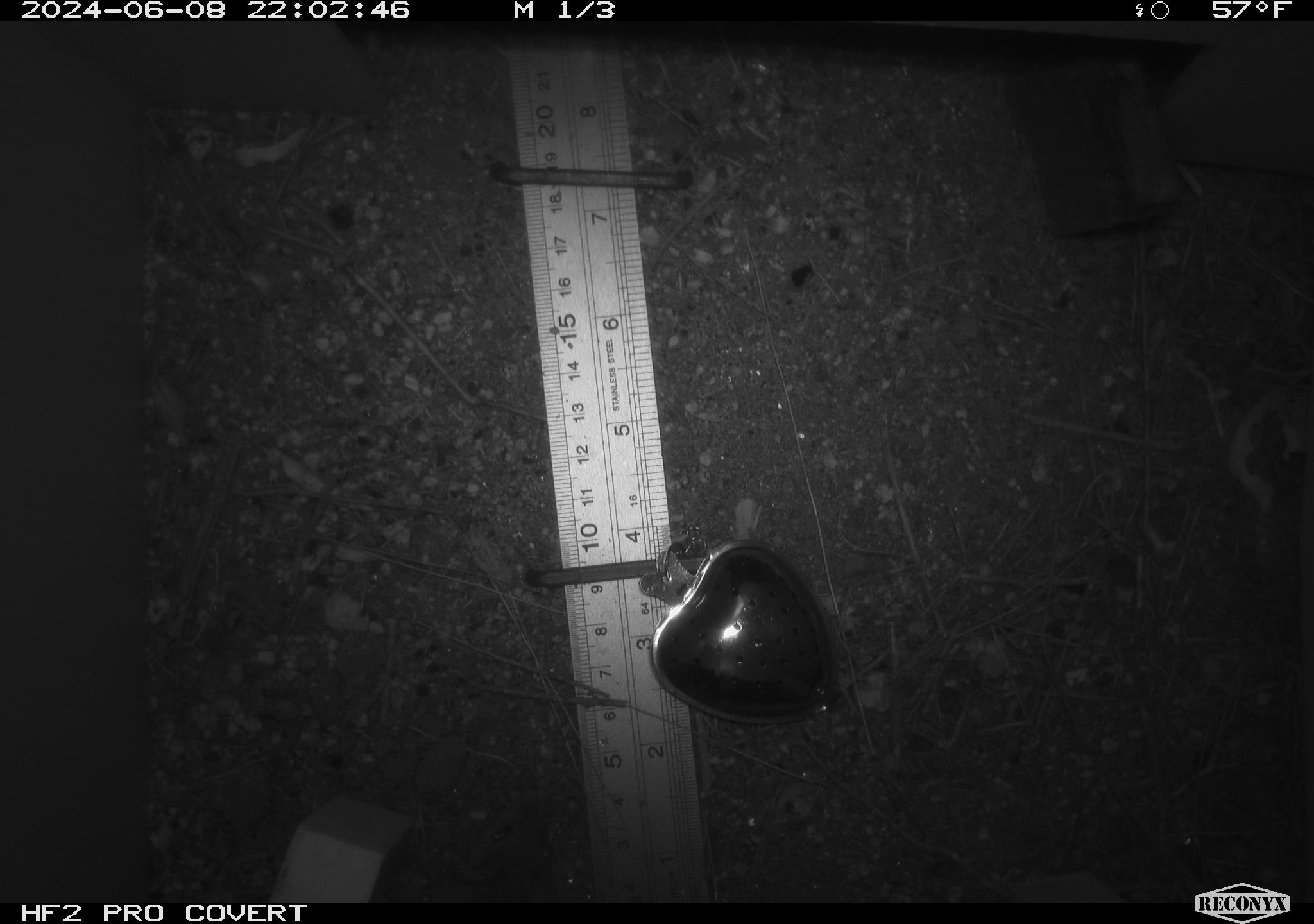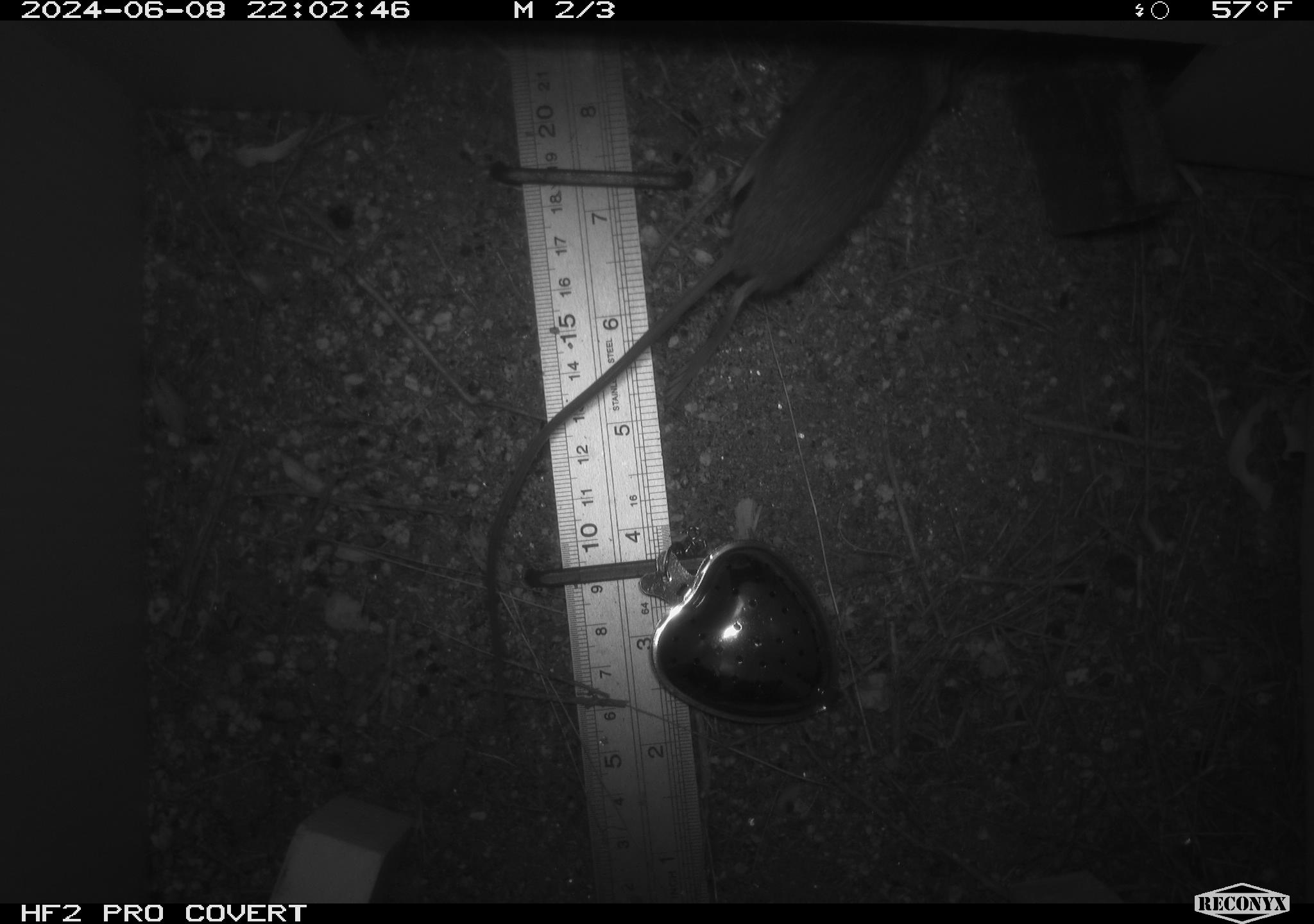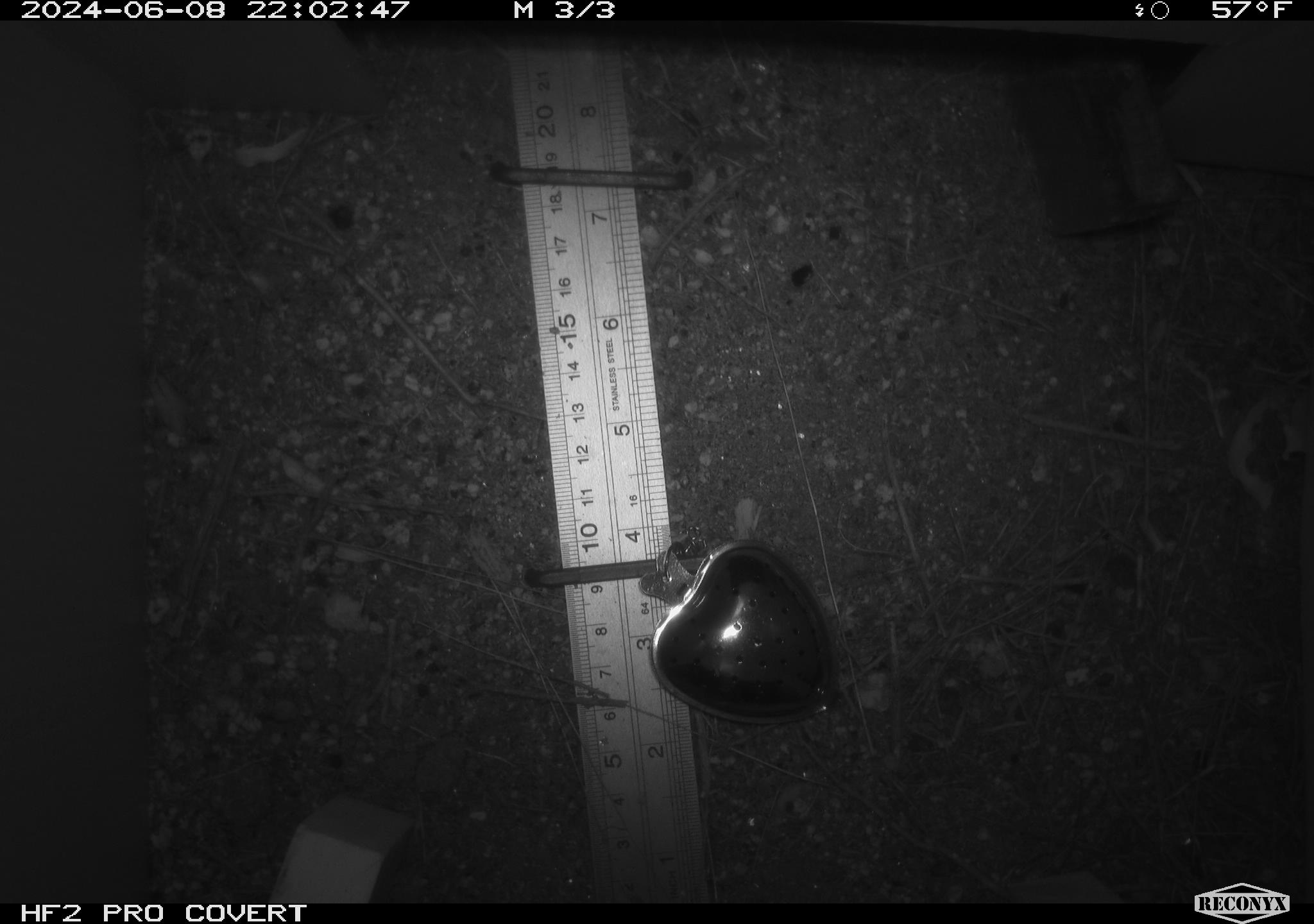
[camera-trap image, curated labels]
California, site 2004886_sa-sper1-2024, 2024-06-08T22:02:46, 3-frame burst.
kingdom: Animalia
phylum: Chordata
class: Mammalia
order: Rodentia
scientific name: Rodentia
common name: mouse species